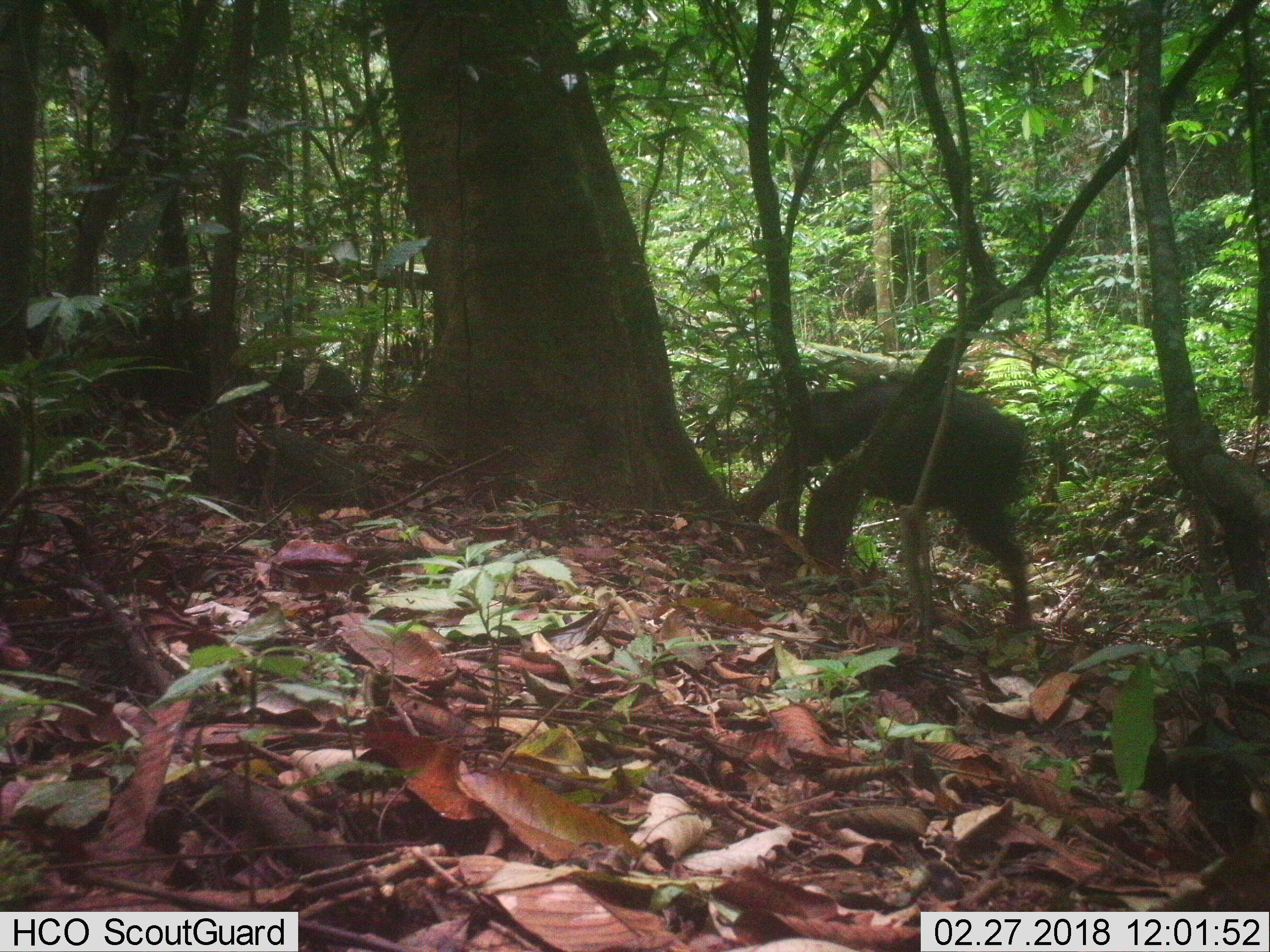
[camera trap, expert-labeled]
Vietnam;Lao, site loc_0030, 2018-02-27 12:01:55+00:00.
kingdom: Animalia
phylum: Chordata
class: Mammalia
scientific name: Mammalia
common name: mammal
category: unidentified mammal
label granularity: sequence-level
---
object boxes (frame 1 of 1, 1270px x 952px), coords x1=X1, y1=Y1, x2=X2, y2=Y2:
unidentified mammal: x1=737, y1=372, x2=1033, y2=624